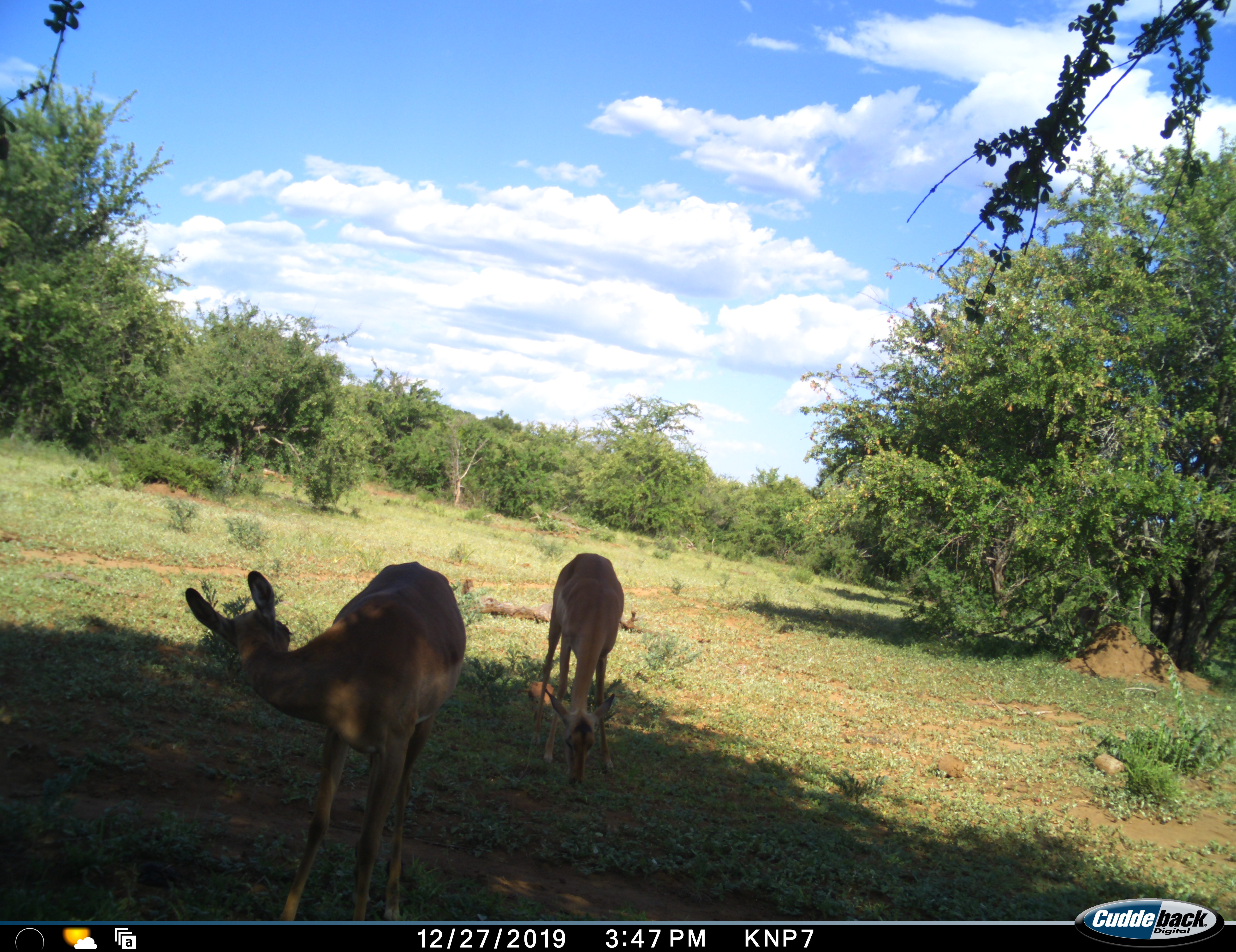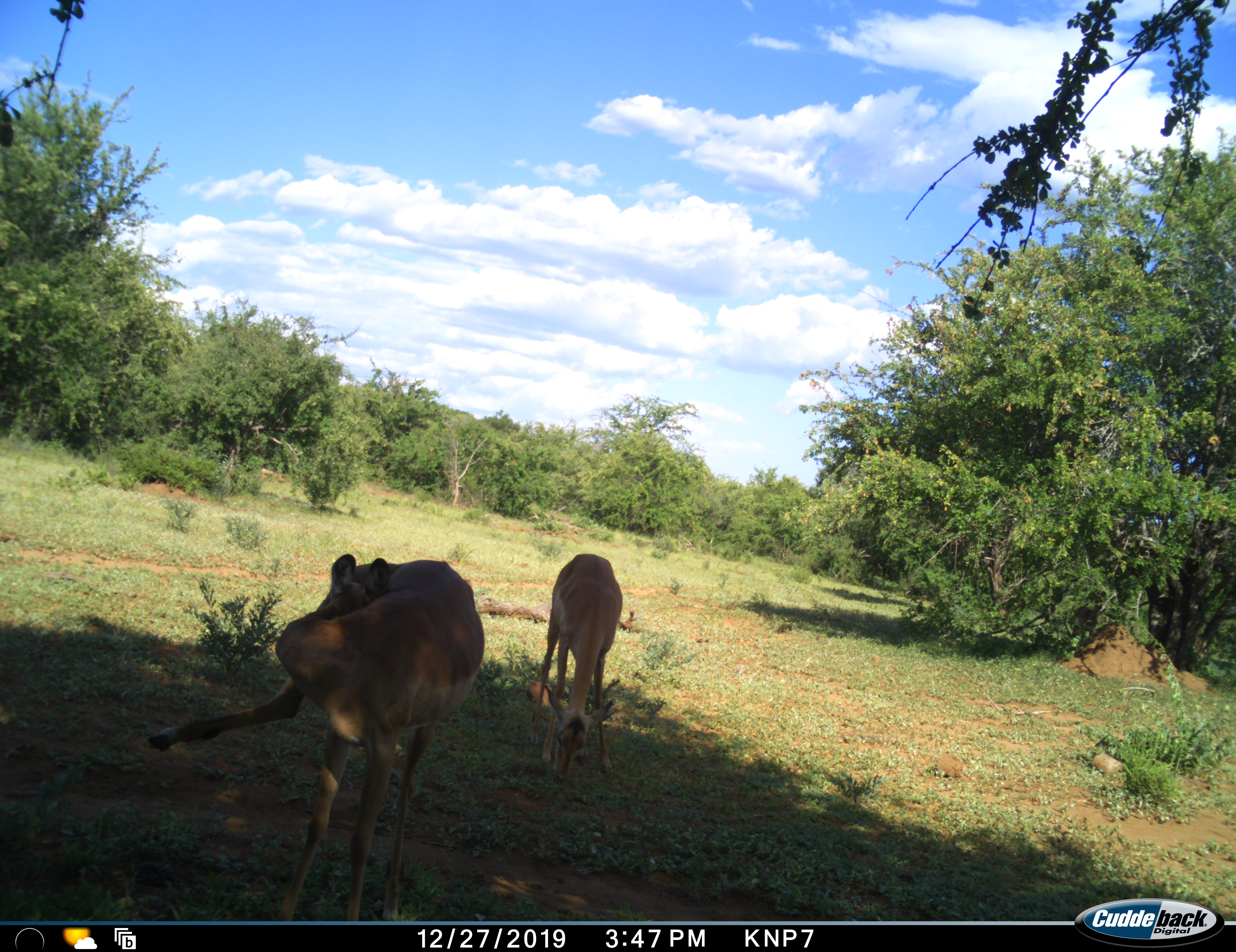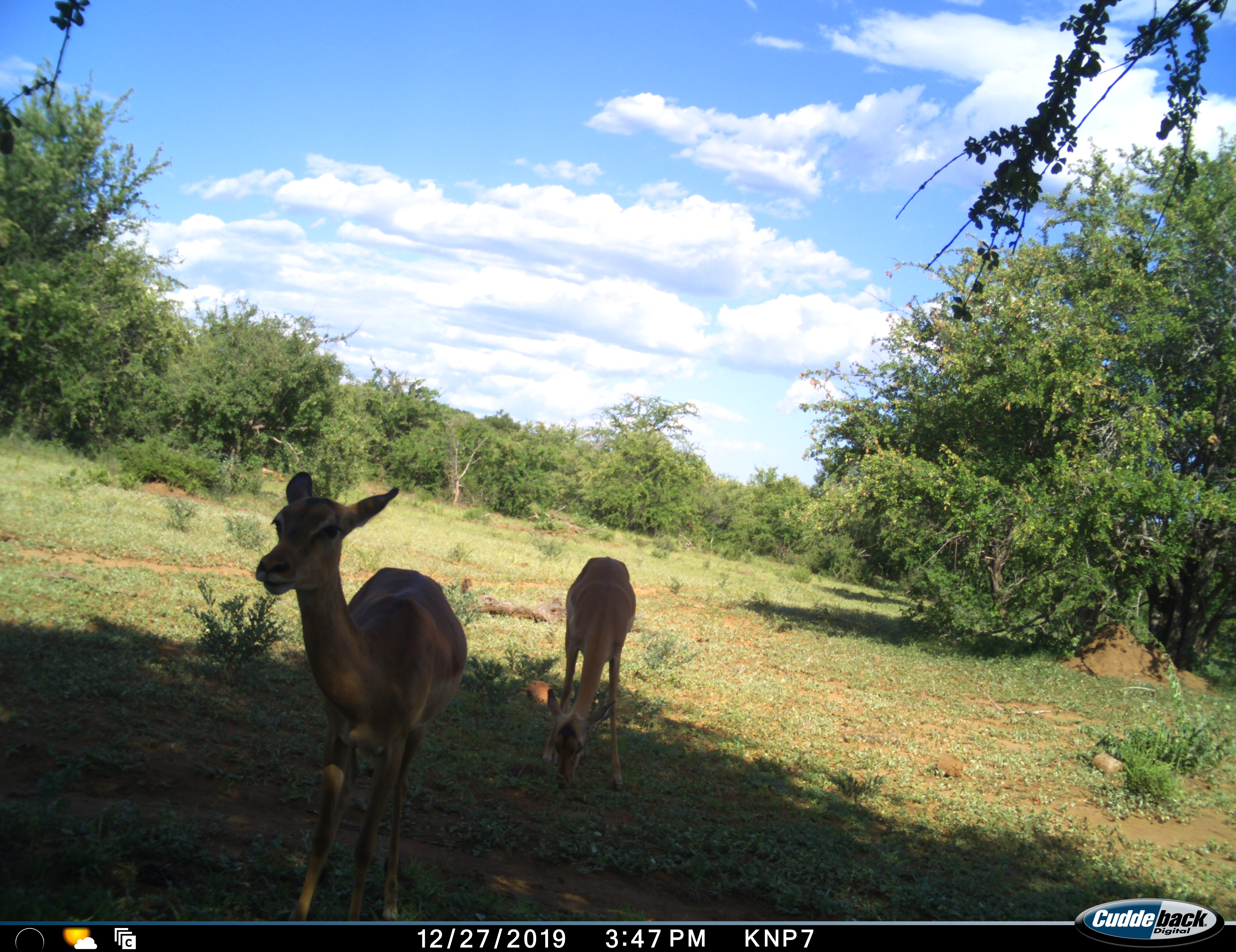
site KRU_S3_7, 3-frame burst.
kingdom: Animalia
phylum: Chordata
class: Mammalia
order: Artiodactyla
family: Bovidae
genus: Aepyceros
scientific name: Aepyceros melampus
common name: impala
Impala (Aepyceros melampus), count 2. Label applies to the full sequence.